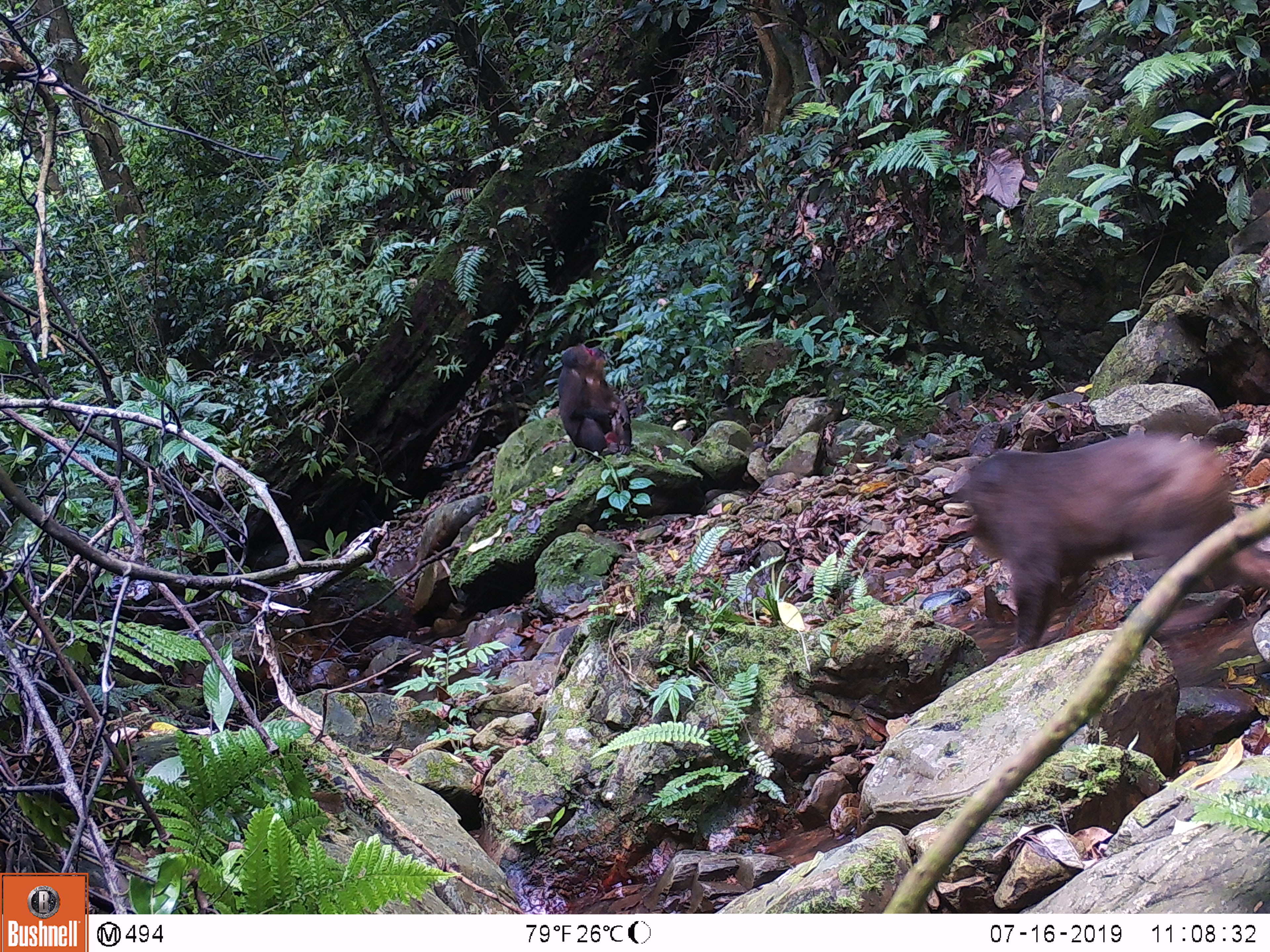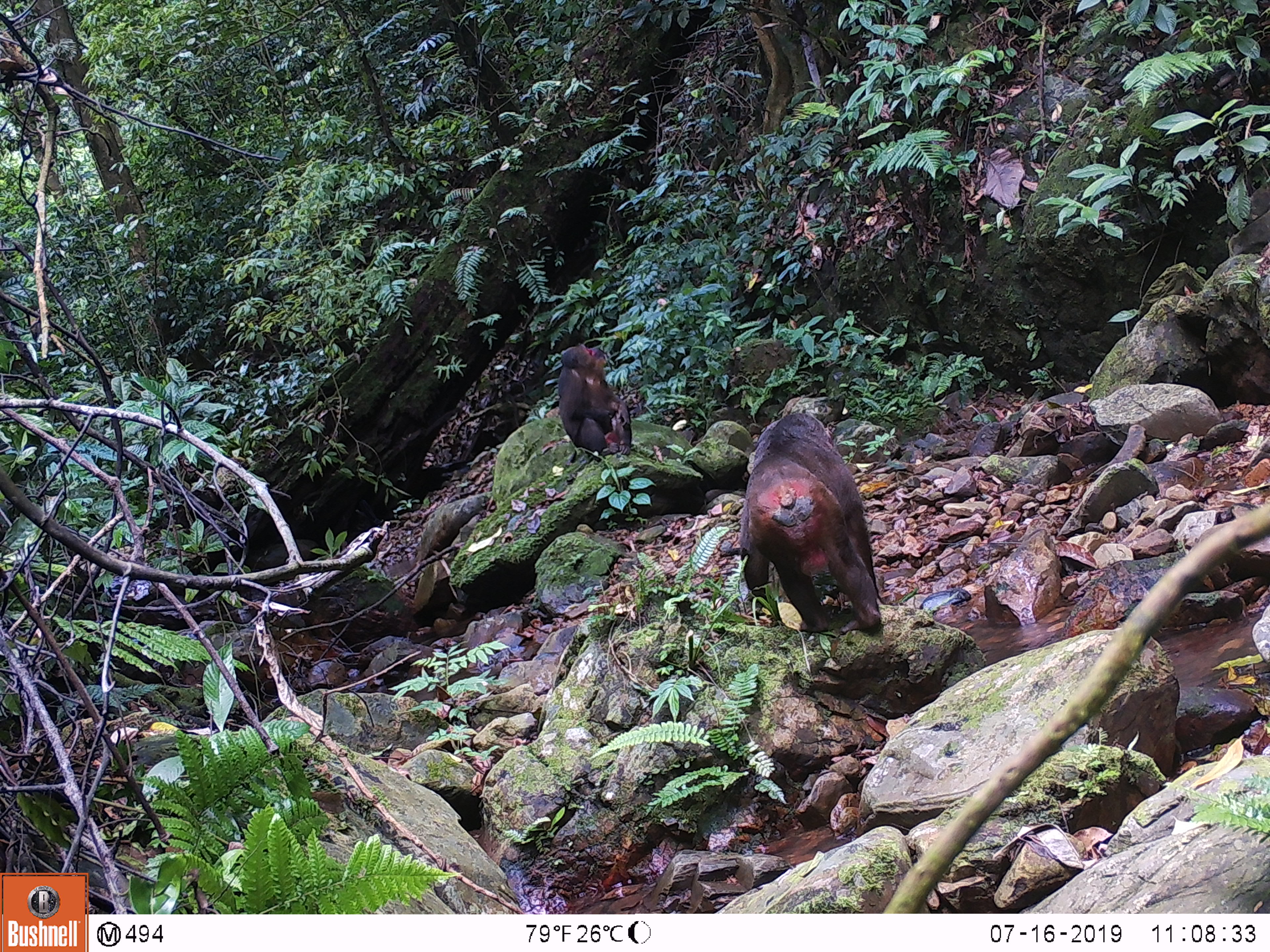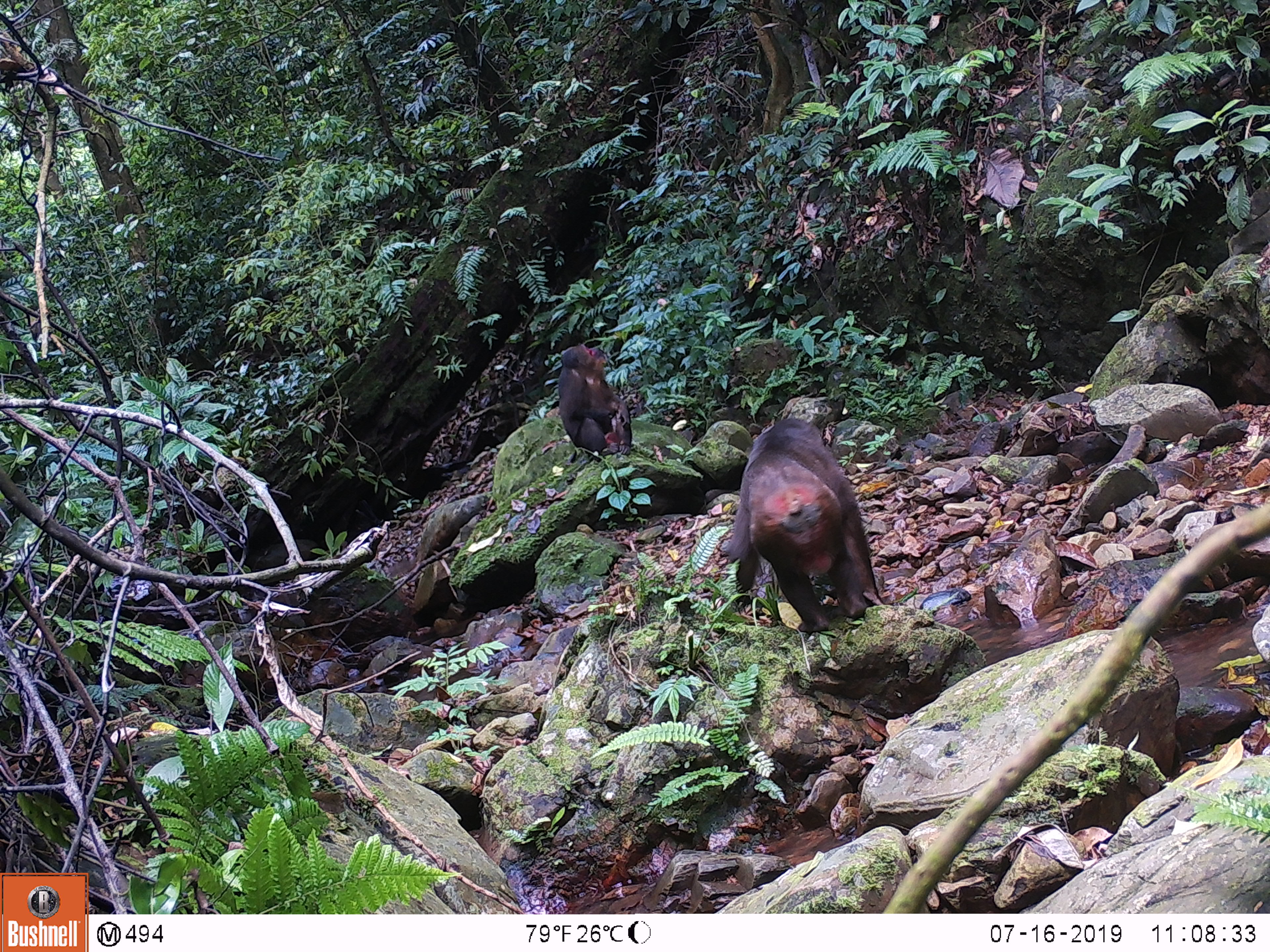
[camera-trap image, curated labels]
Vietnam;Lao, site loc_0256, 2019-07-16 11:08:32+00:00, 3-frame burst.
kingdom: Animalia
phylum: Chordata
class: Mammalia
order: Primates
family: Cercopithecidae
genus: Macaca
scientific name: Macaca arctoides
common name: stump-tailed macaque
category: stump tailed macaque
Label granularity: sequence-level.